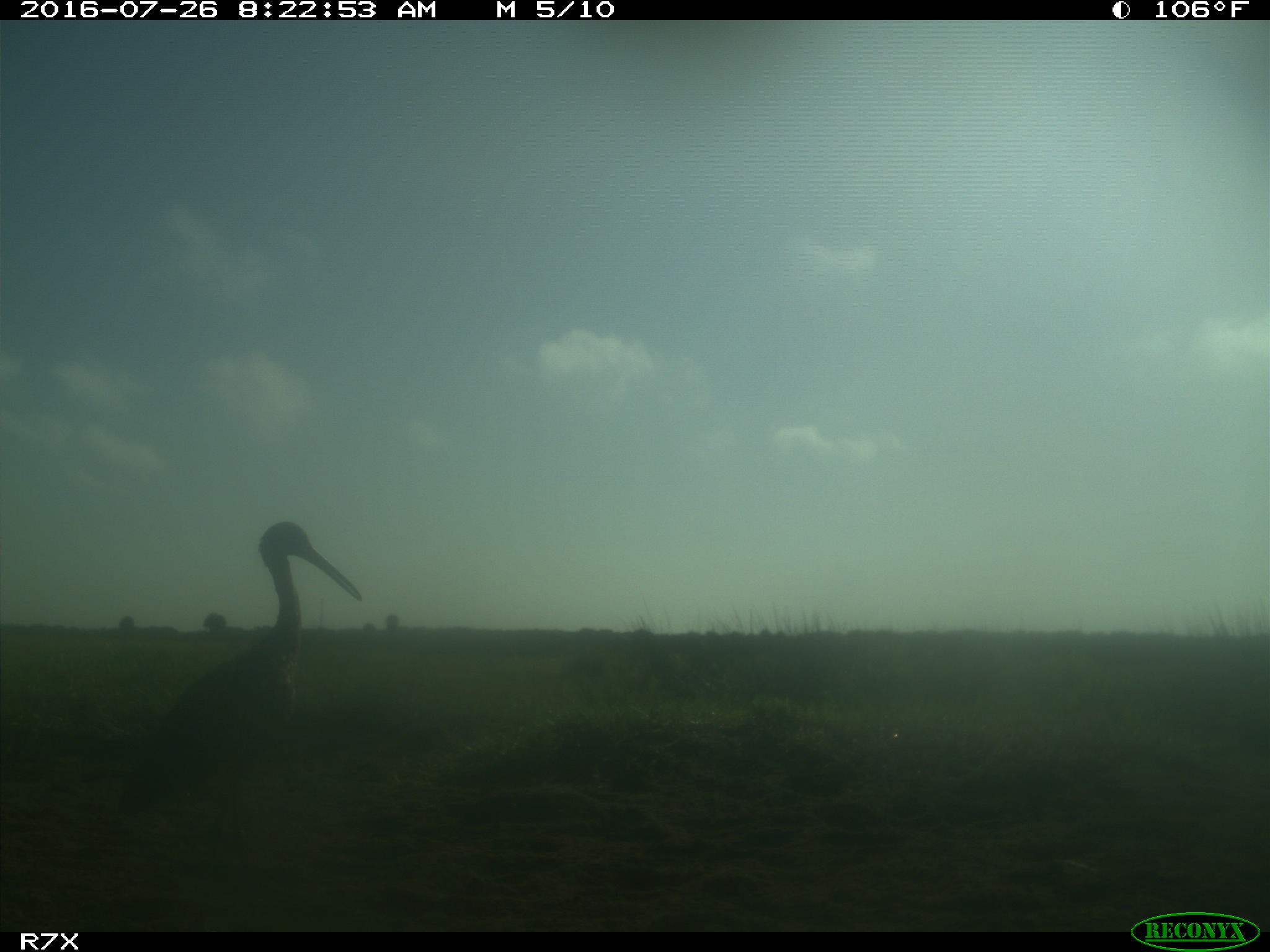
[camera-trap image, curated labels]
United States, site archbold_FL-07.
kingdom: Animalia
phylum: Chordata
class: Aves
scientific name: Aves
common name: birds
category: unidentified bird